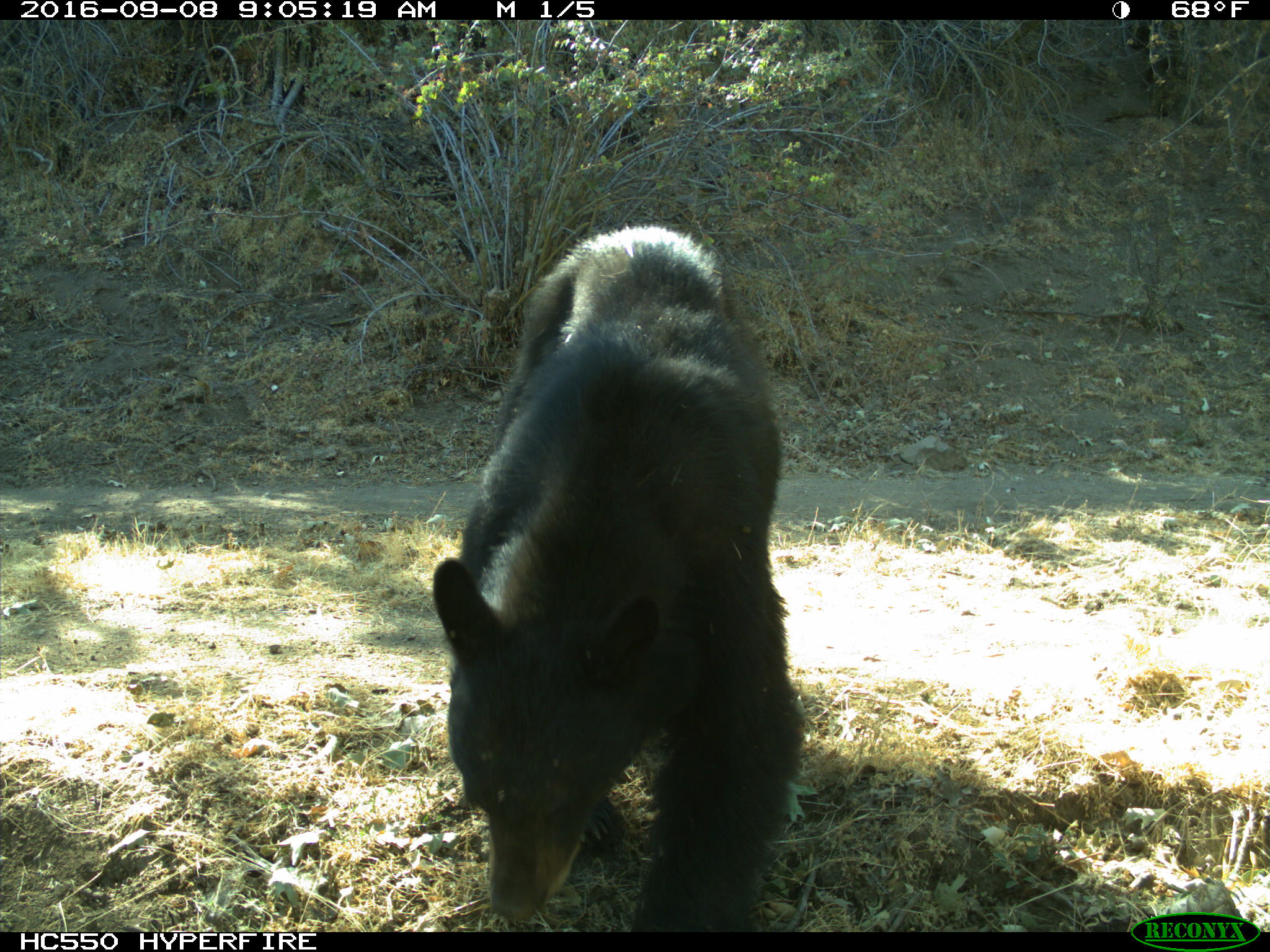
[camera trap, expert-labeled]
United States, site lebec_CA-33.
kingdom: Animalia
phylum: Chordata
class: Mammalia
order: Carnivora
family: Ursidae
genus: Ursus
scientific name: Ursus americanus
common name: american black bear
Ursus americanus (american black bear).